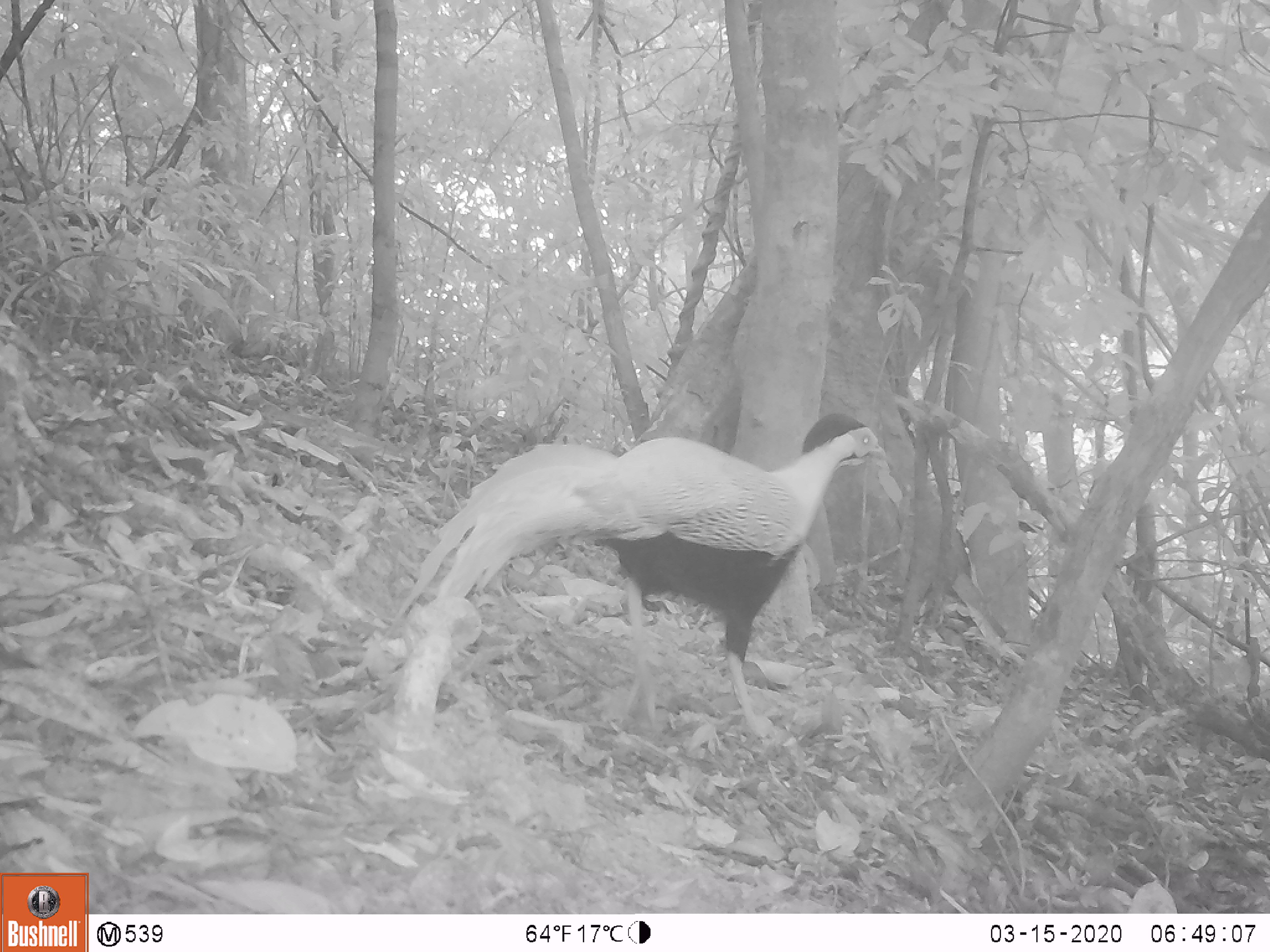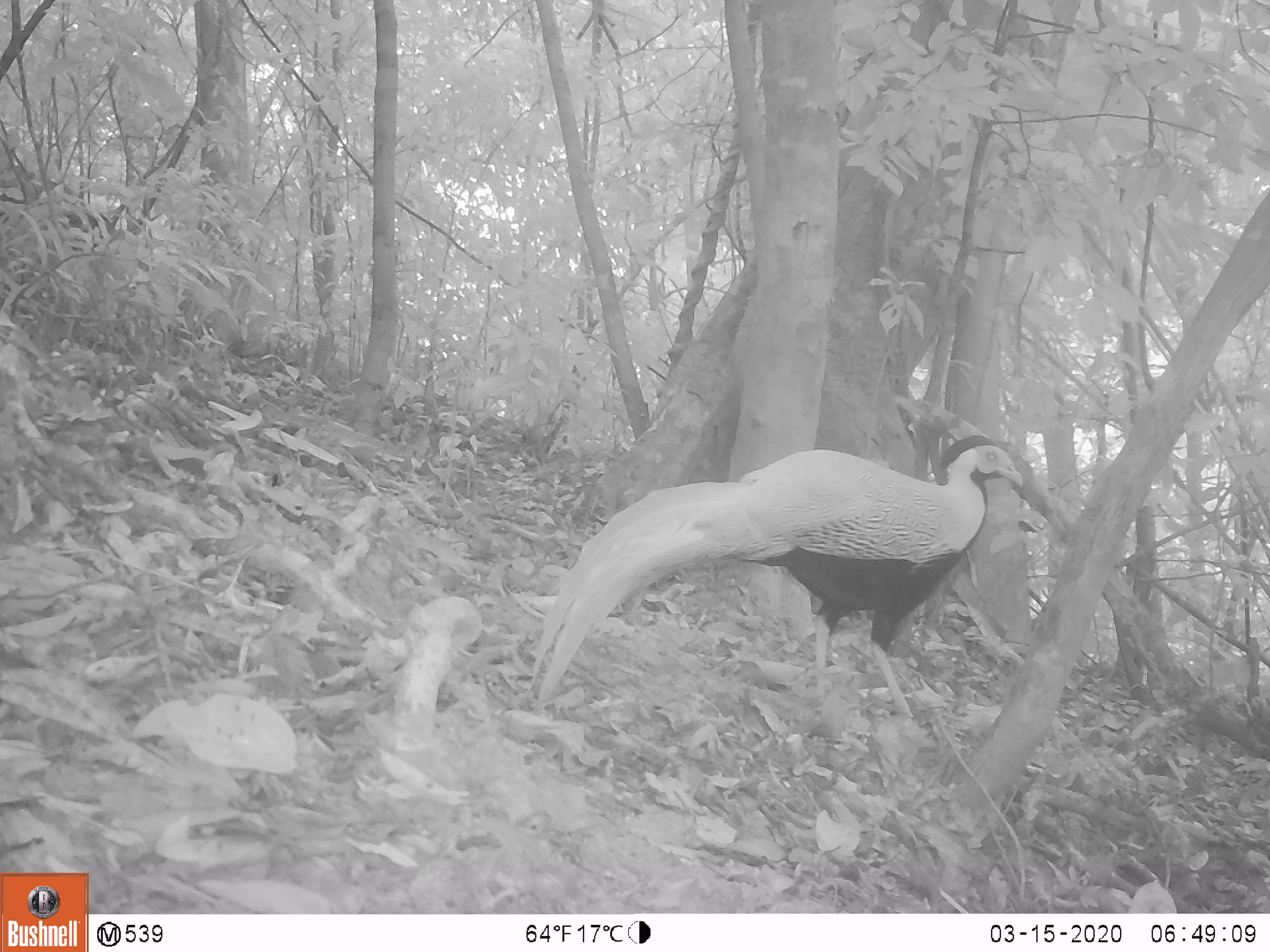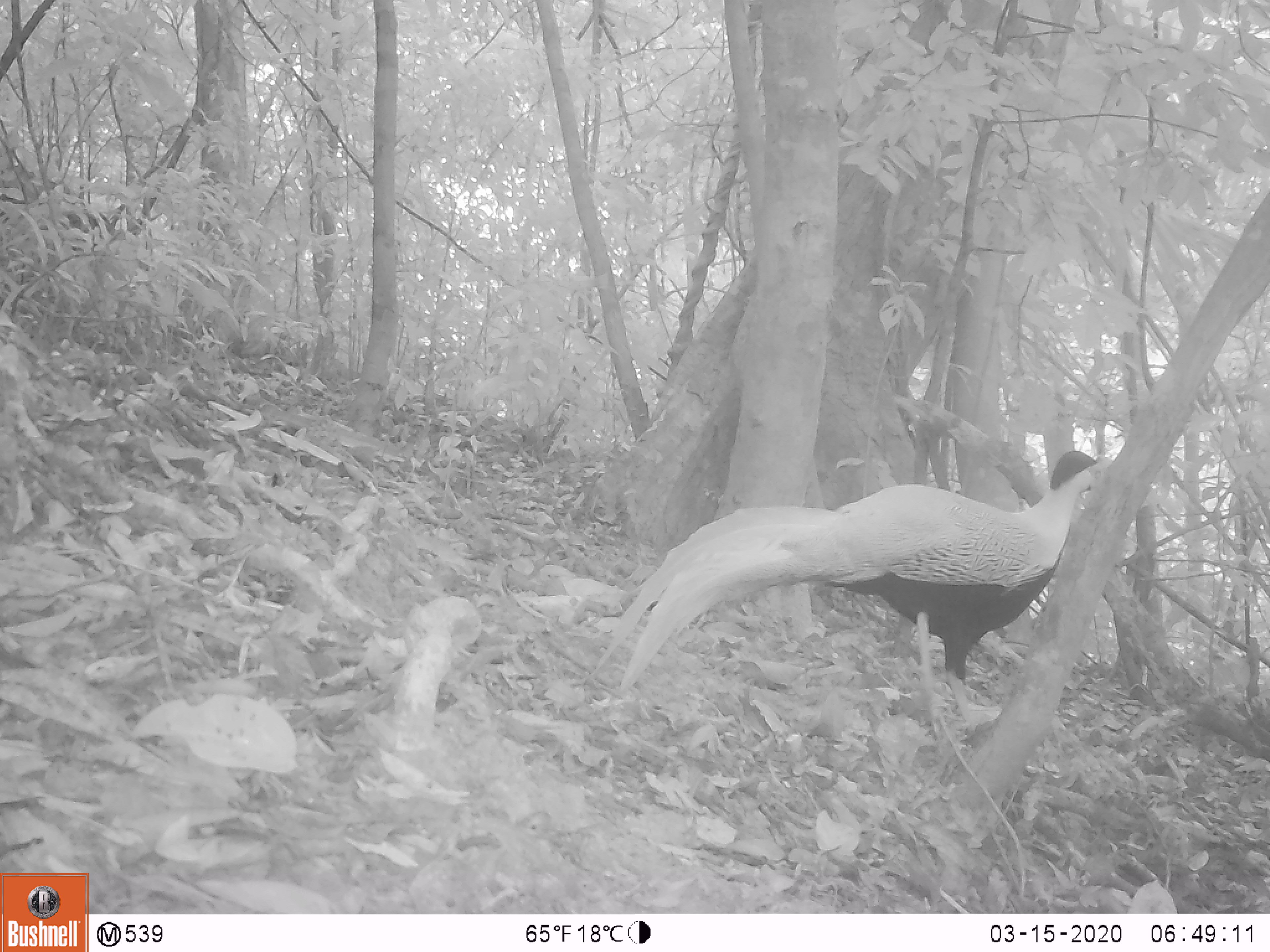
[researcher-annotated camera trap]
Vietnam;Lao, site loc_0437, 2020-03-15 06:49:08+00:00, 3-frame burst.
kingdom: Animalia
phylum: Chordata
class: Aves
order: Galliformes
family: Phasianidae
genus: Lophura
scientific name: Lophura nycthemera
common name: silver pheasant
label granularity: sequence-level